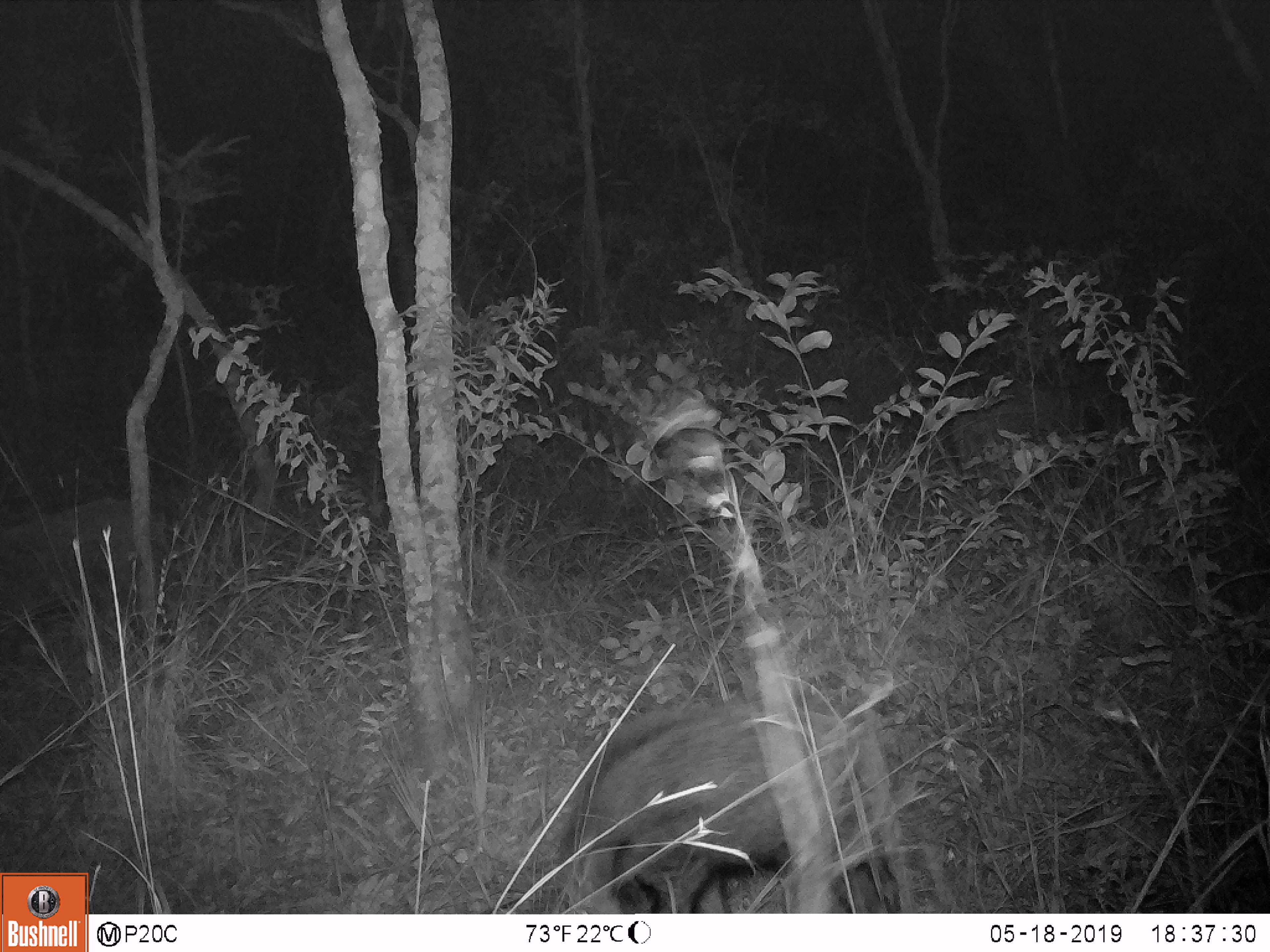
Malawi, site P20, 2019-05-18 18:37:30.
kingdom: Animalia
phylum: Chordata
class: Mammalia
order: Artiodactyla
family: Suidae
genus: Potamochoerus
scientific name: Potamochoerus larvatus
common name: bushpig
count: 2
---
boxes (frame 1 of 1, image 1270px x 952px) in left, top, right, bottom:
bushpig: 539, 699, 907, 911; 0, 489, 166, 666